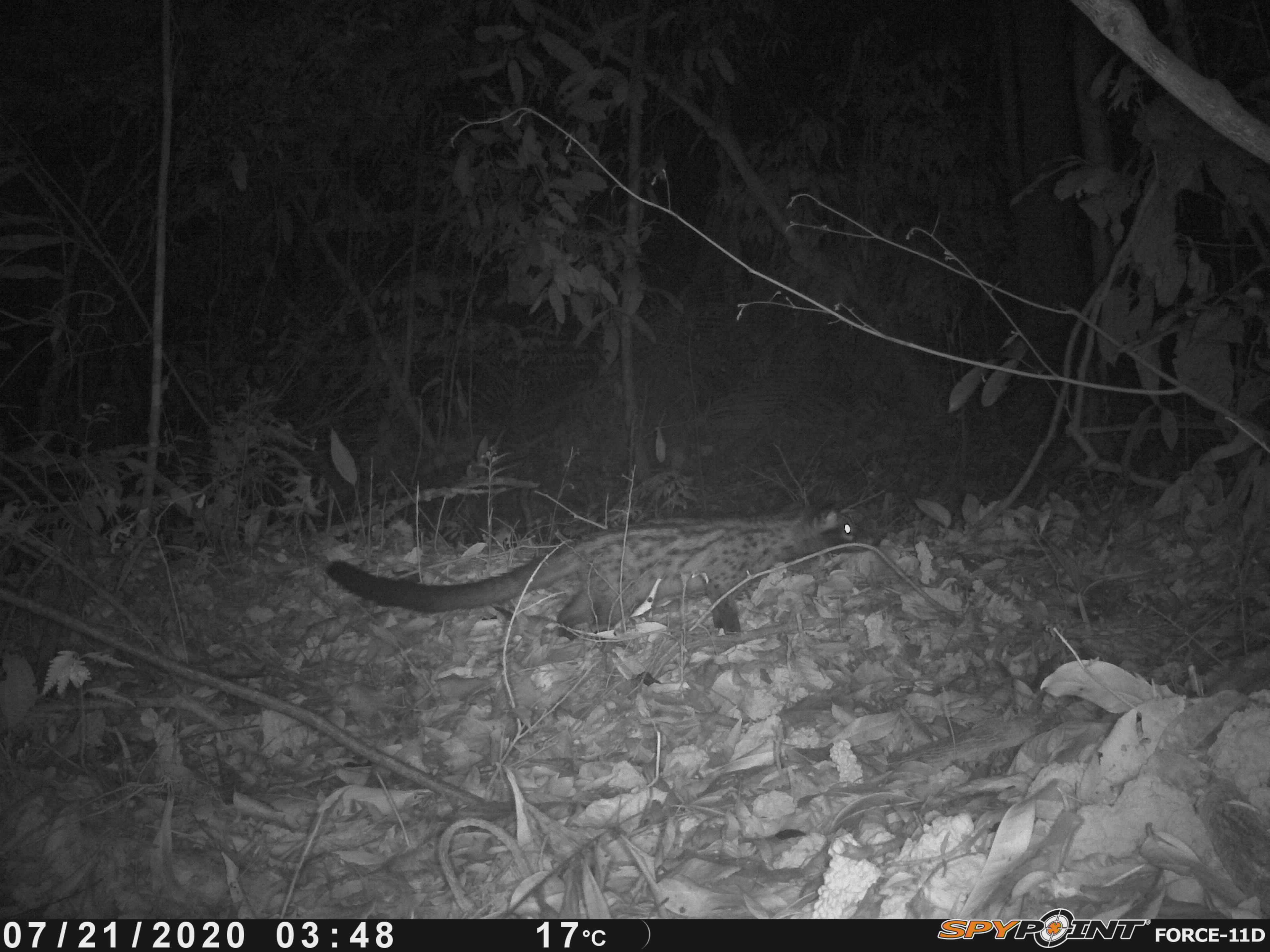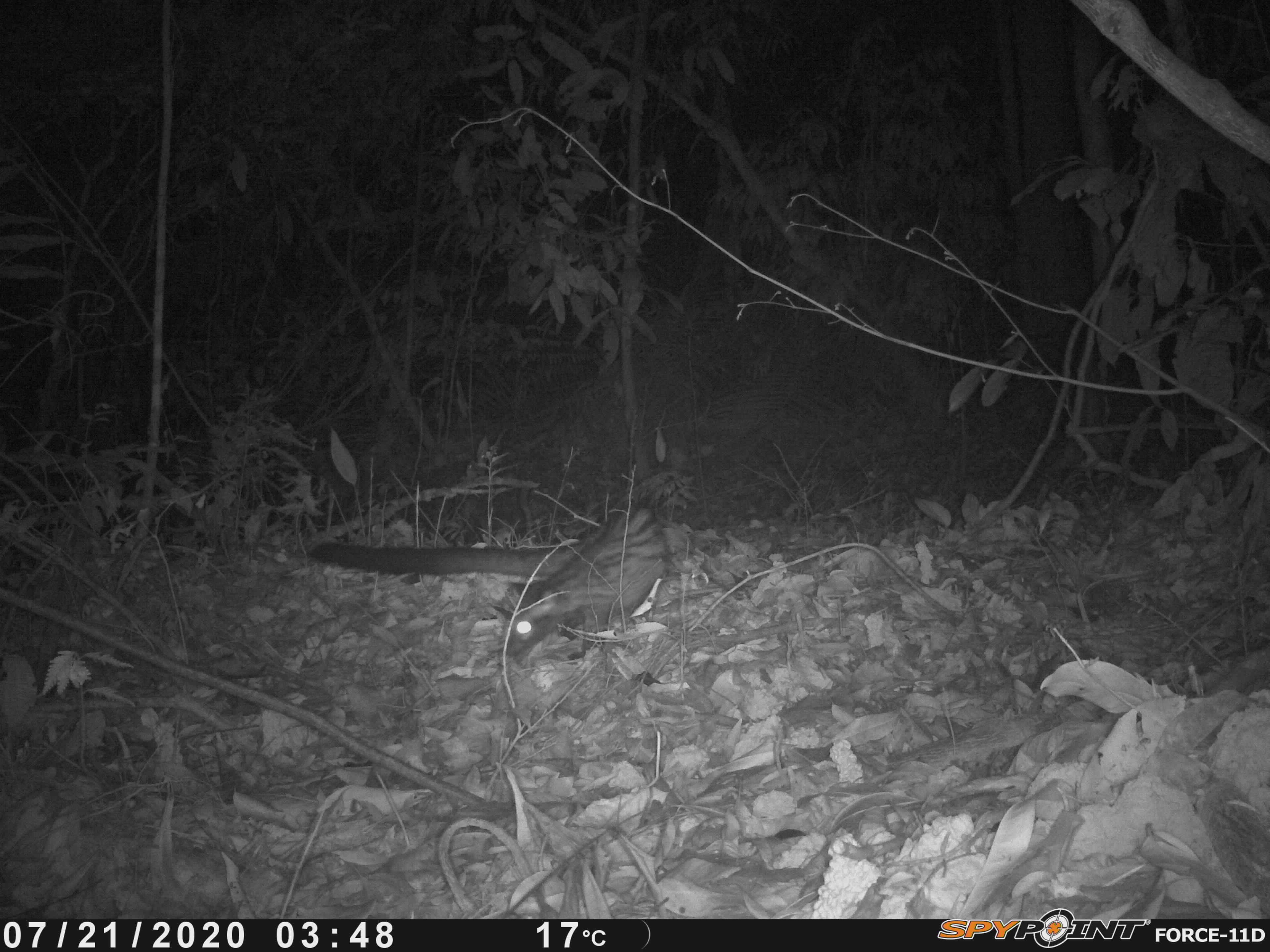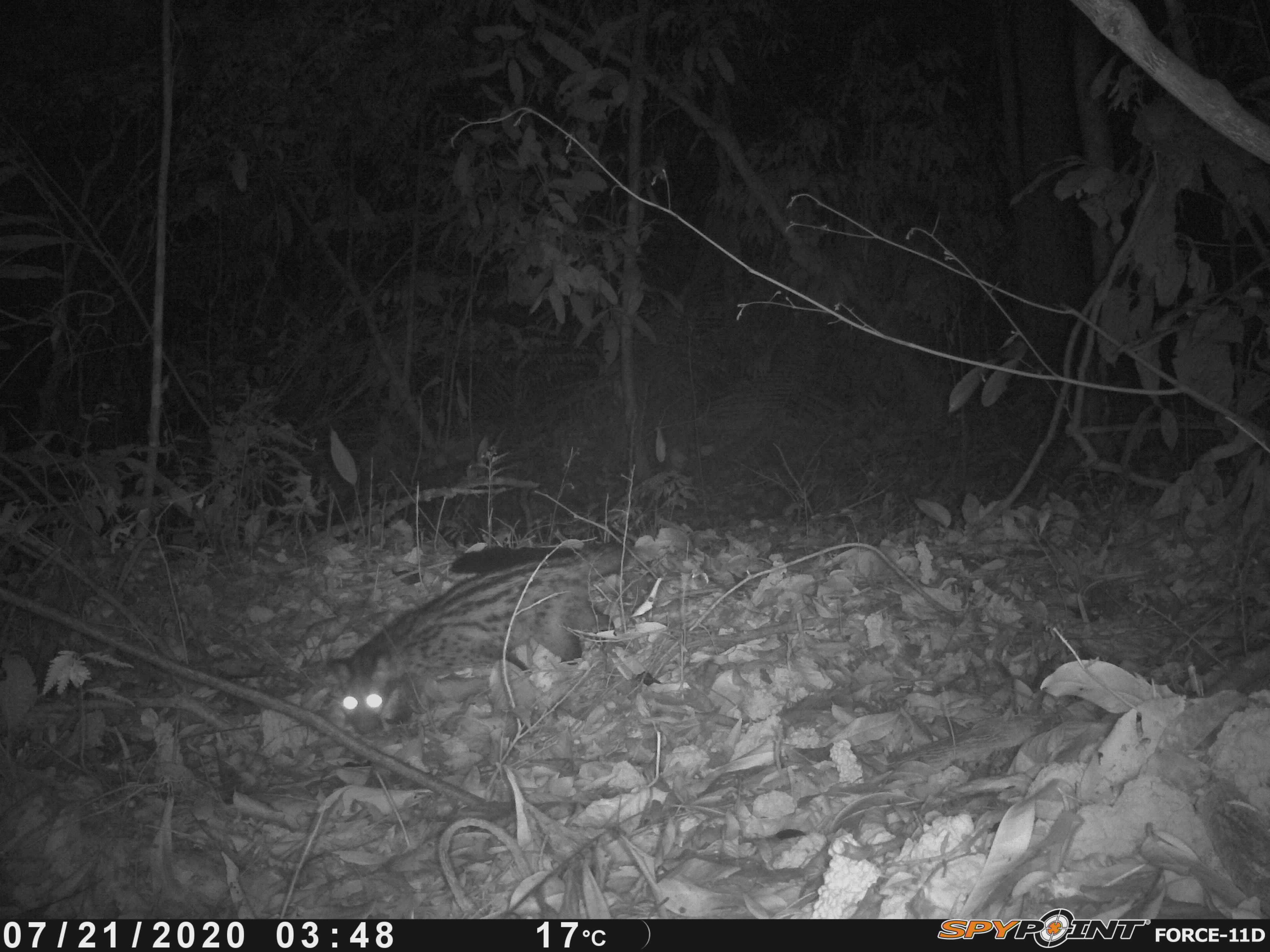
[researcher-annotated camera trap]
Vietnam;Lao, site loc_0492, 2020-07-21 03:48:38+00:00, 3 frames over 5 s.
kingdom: Animalia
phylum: Chordata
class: Mammalia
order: Carnivora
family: Viverridae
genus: Paradoxurus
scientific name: Paradoxurus hermaphroditus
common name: common palm civet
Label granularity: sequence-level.